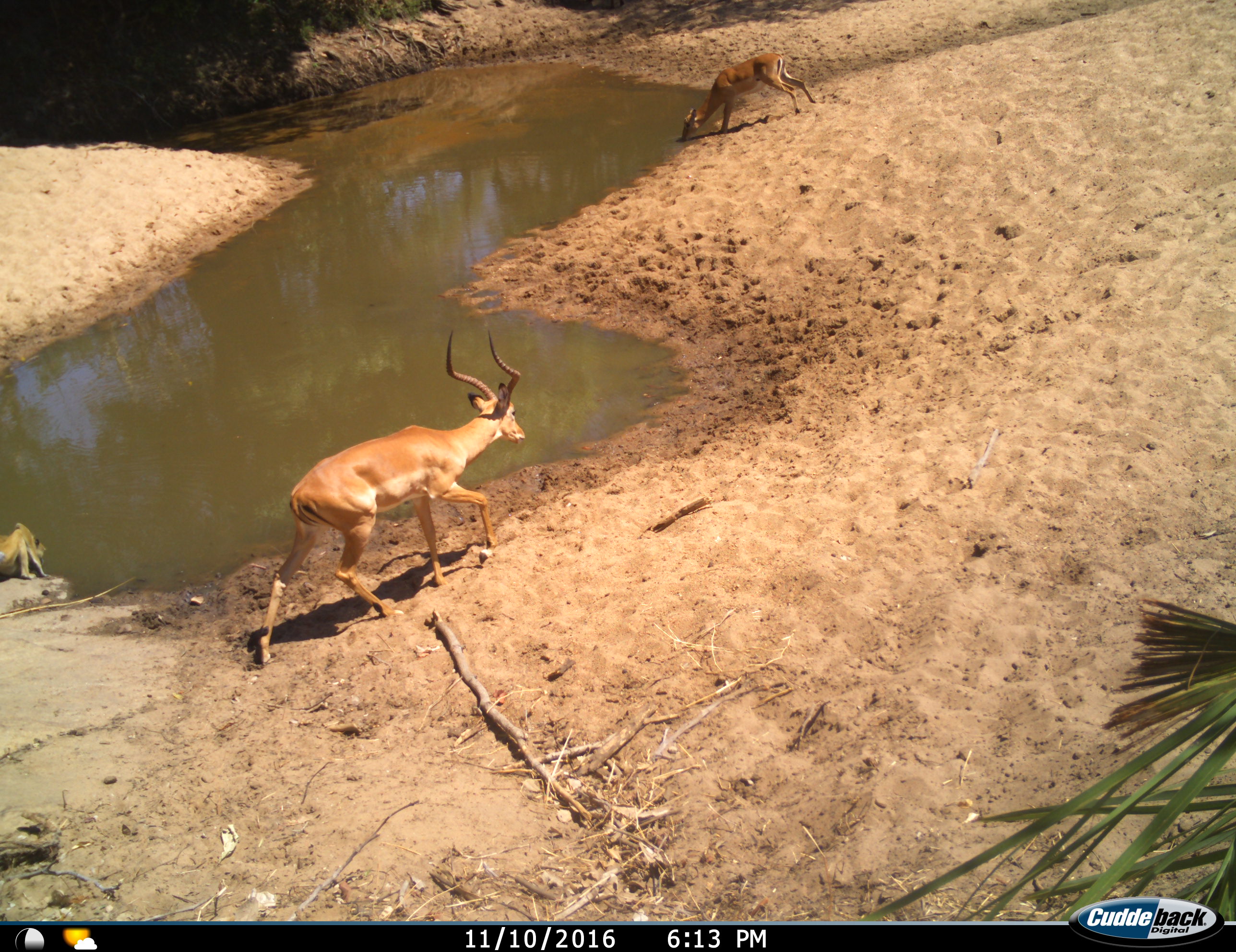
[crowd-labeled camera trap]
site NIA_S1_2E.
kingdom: Animalia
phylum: Chordata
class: Mammalia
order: Primates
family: Cercopithecidae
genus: Papio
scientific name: Papio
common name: baboon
Baboon (Papio), count 1. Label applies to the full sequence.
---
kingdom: Animalia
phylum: Chordata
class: Mammalia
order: Artiodactyla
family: Bovidae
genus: Aepyceros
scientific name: Aepyceros melampus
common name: impala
Impala (Aepyceros melampus), count 2. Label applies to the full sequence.